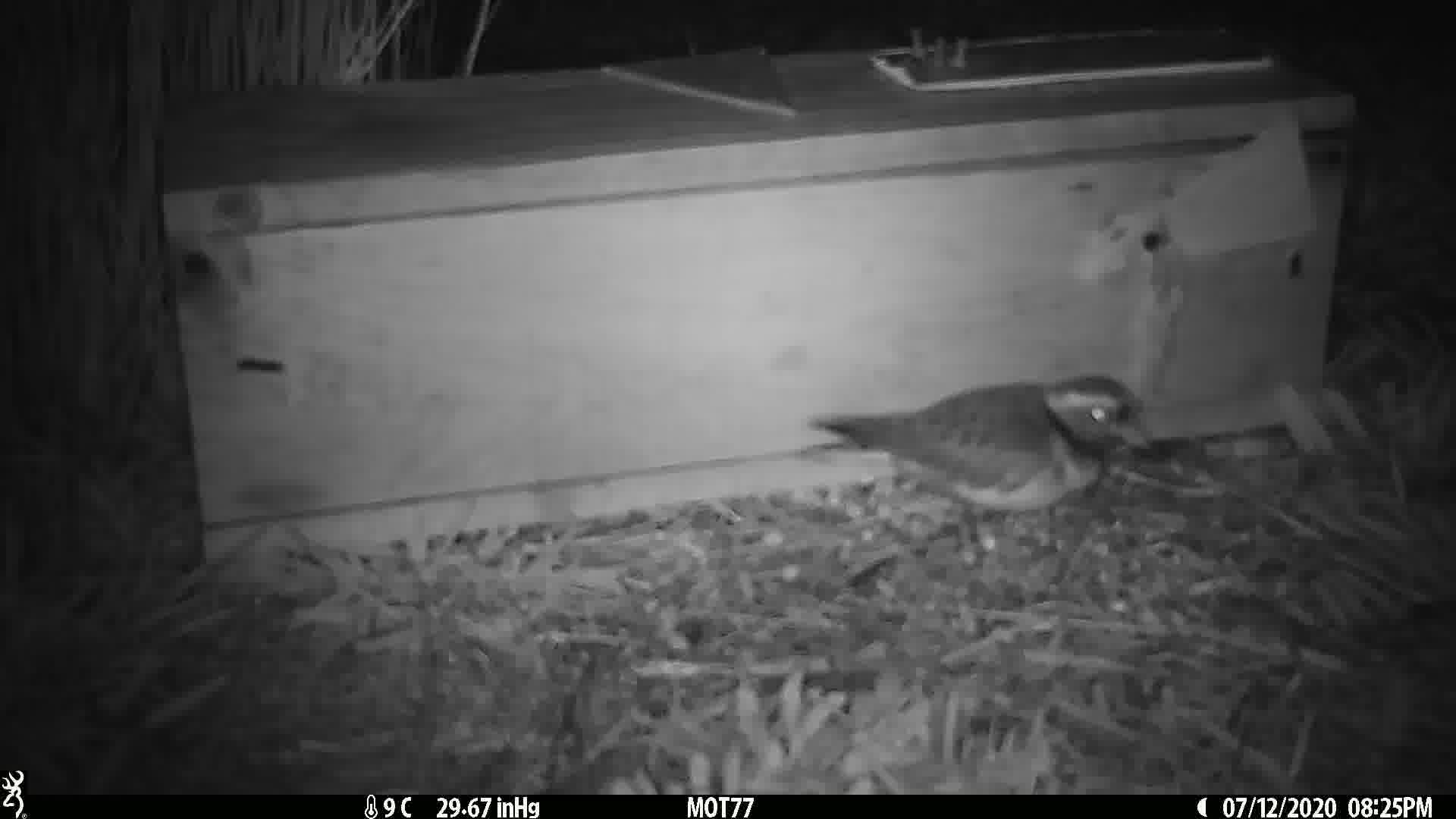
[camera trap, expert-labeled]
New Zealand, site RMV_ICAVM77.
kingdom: Animalia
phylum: Chordata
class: Aves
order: Charadriiformes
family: Charadriidae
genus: Thinornis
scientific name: Thinornis novaeseelandiae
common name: shore plover